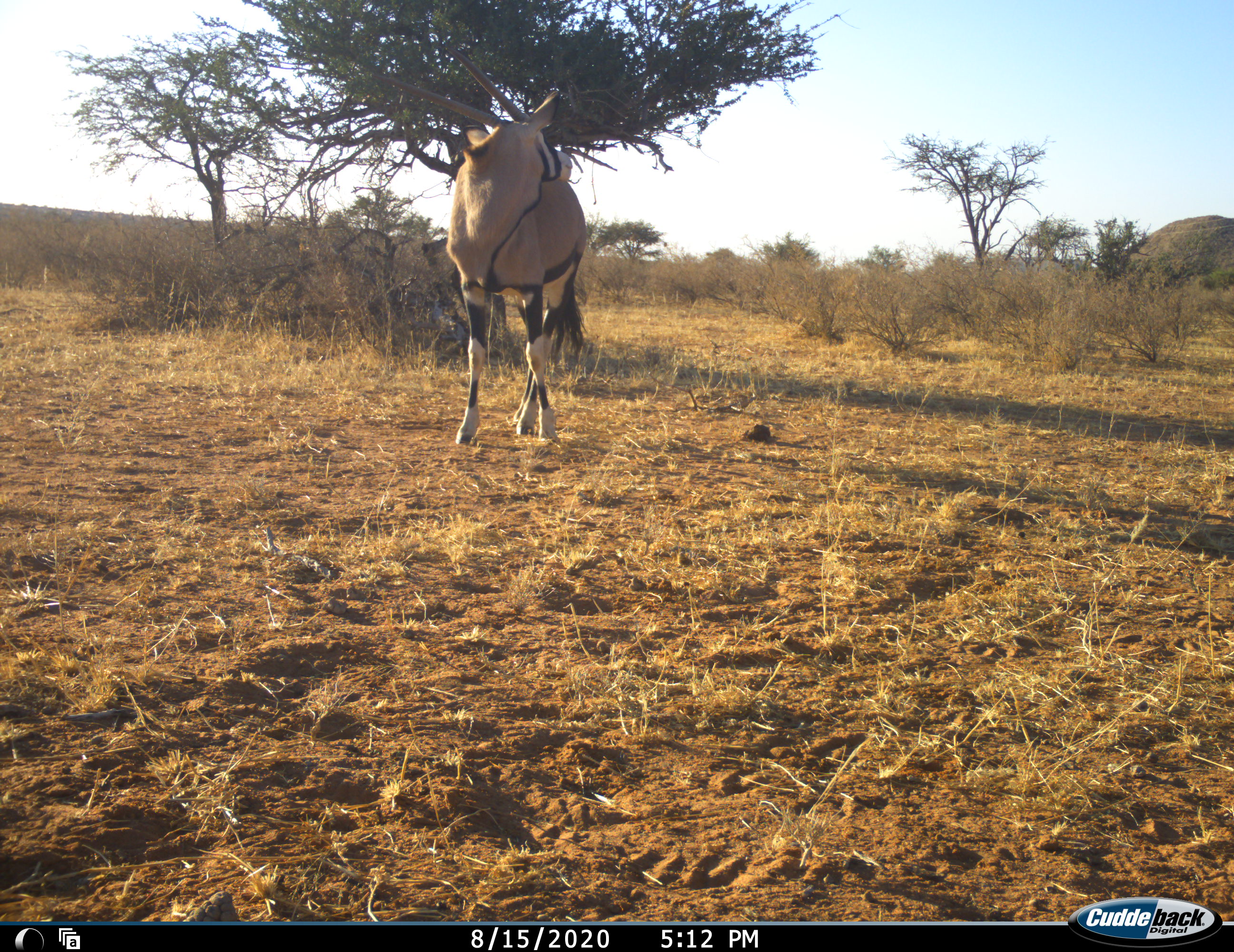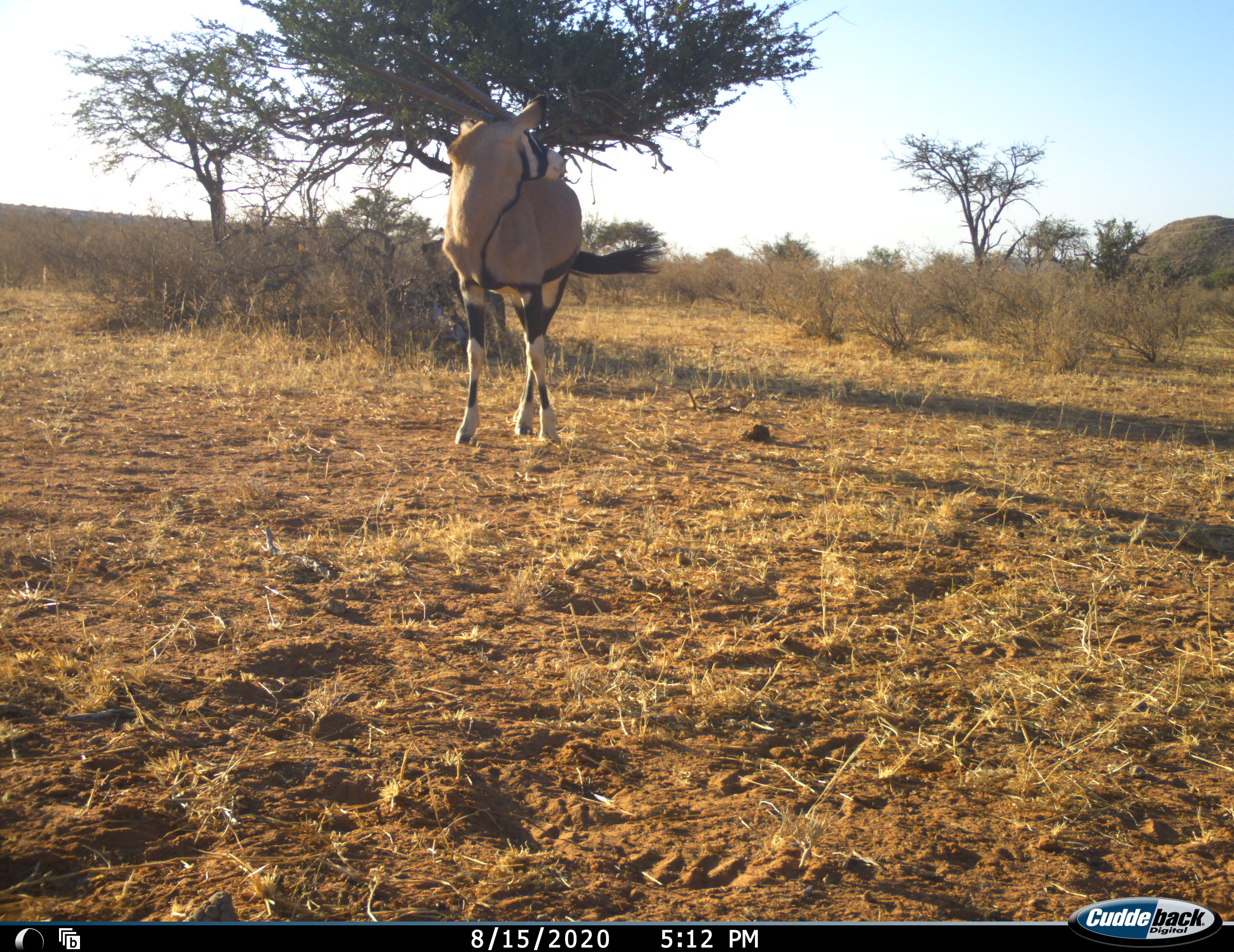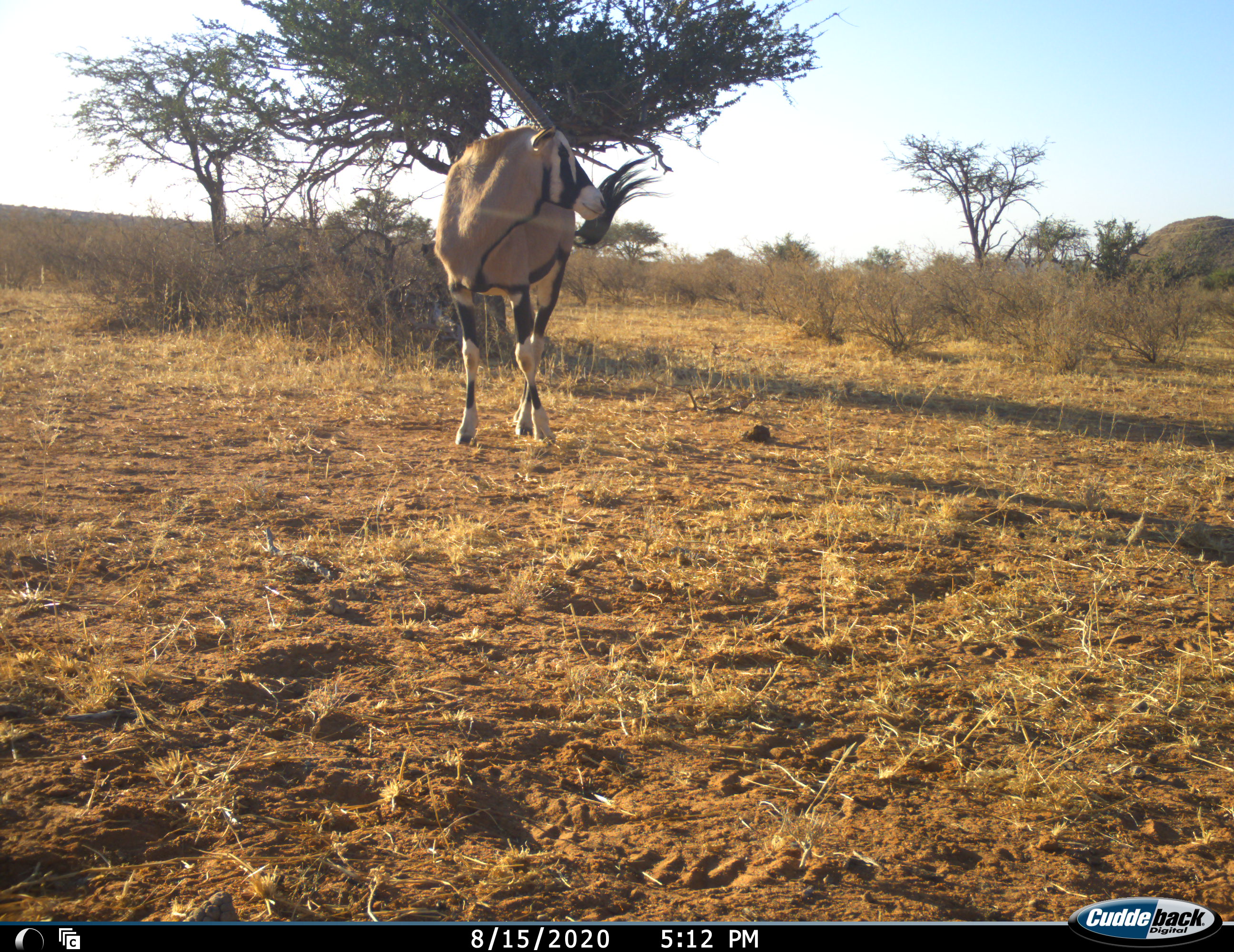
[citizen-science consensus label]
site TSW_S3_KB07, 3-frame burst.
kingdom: Animalia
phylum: Chordata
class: Mammalia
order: Artiodactyla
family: Bovidae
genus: Oryx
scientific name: Oryx gazella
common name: gemsbok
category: oryx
Oryx (gemsbok) (Oryx gazella), count 1. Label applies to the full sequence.